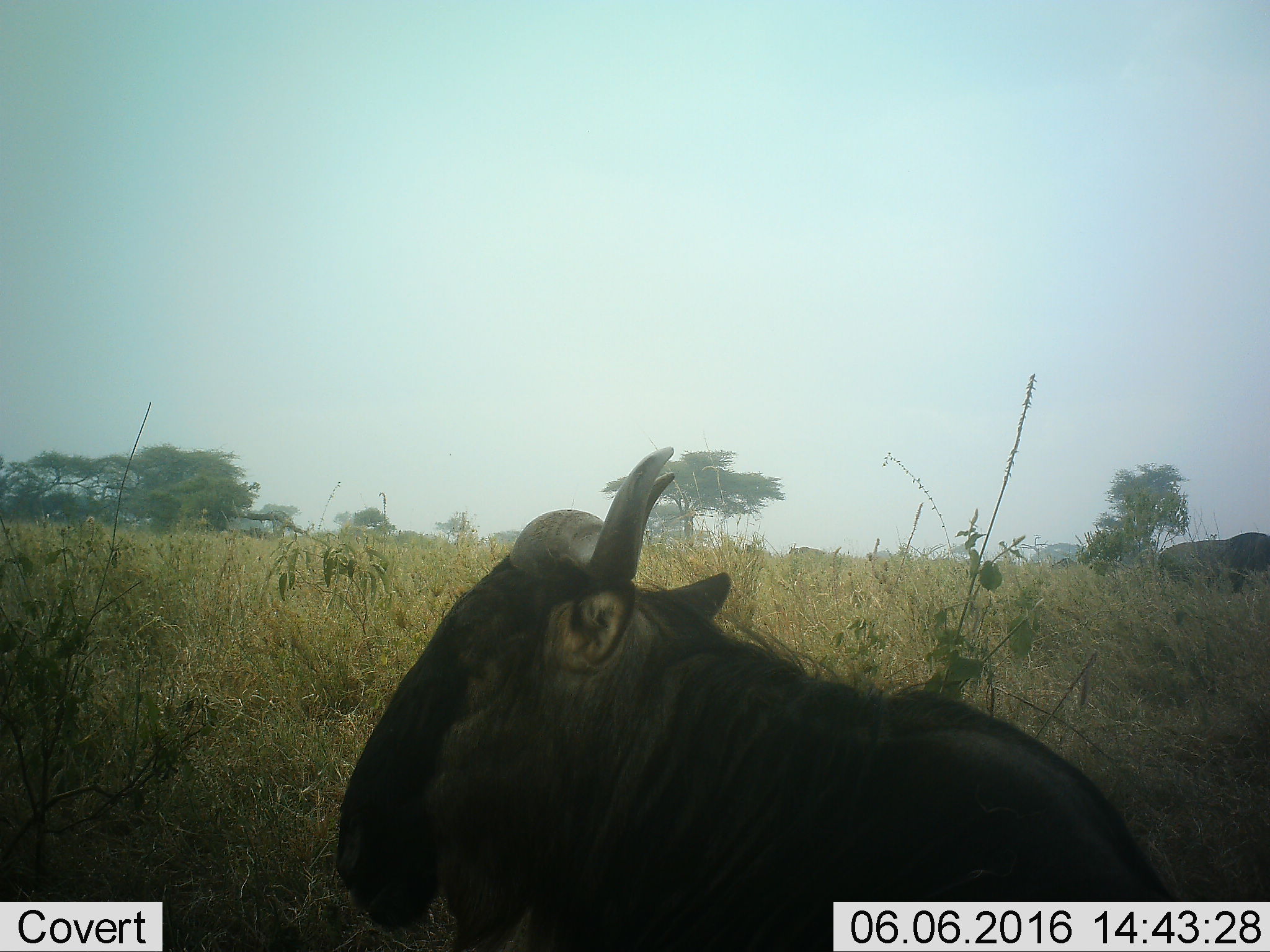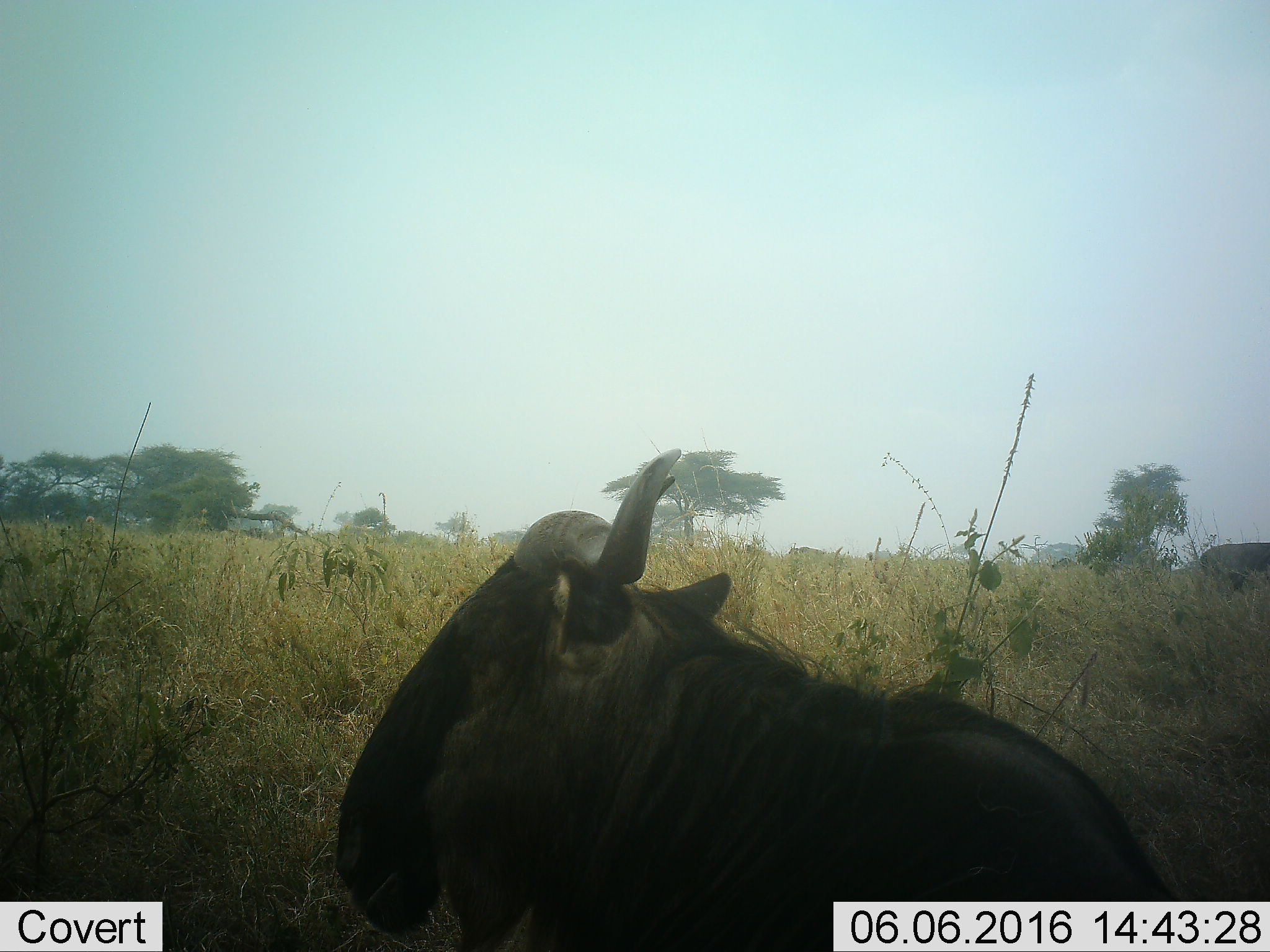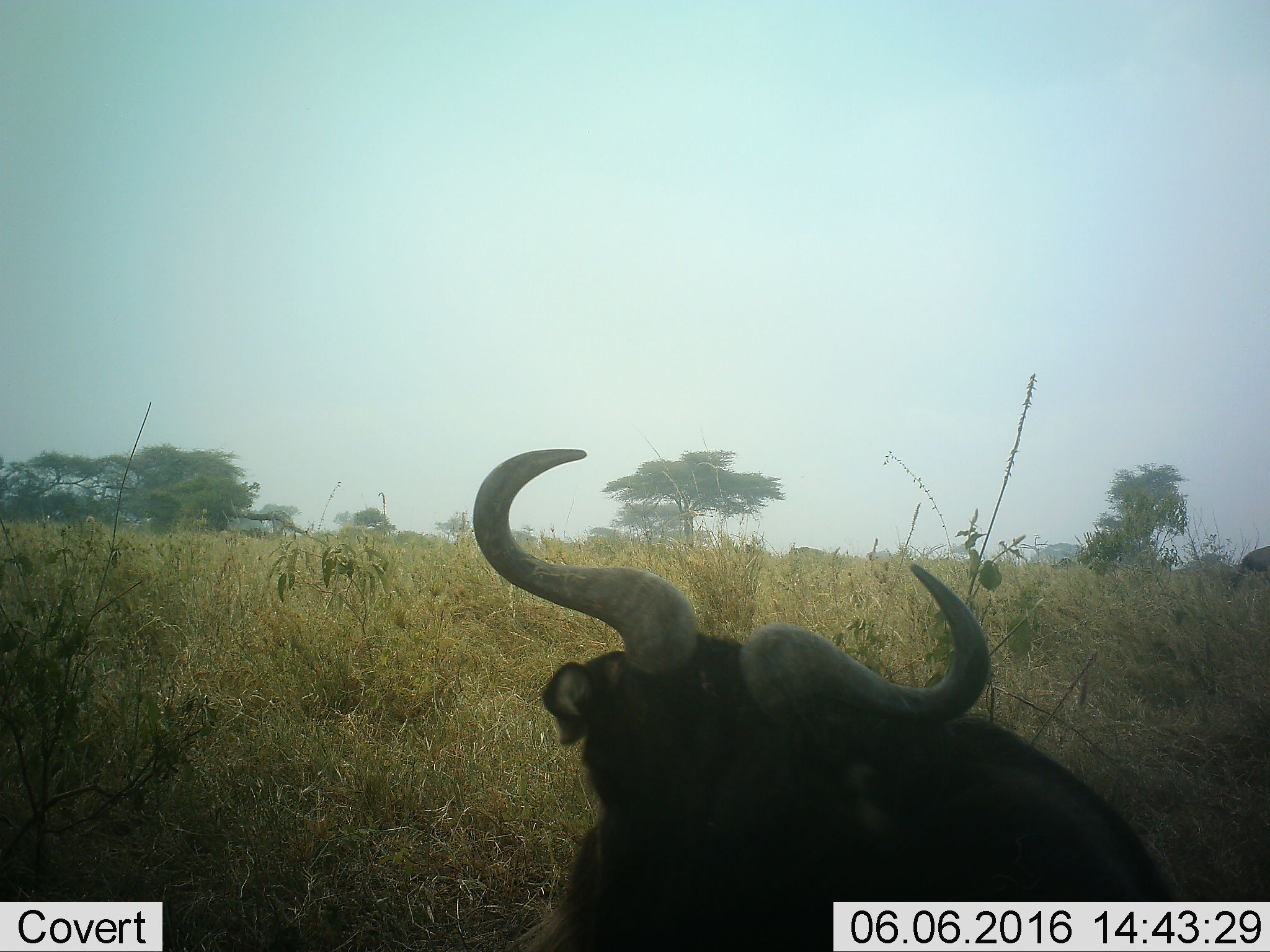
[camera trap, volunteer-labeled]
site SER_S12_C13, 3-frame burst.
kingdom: Animalia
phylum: Chordata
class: Mammalia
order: Artiodactyla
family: Bovidae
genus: Connochaetes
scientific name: Connochaetes taurinus taurinus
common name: blue wildebeest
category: wildebeestblue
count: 2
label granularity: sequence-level